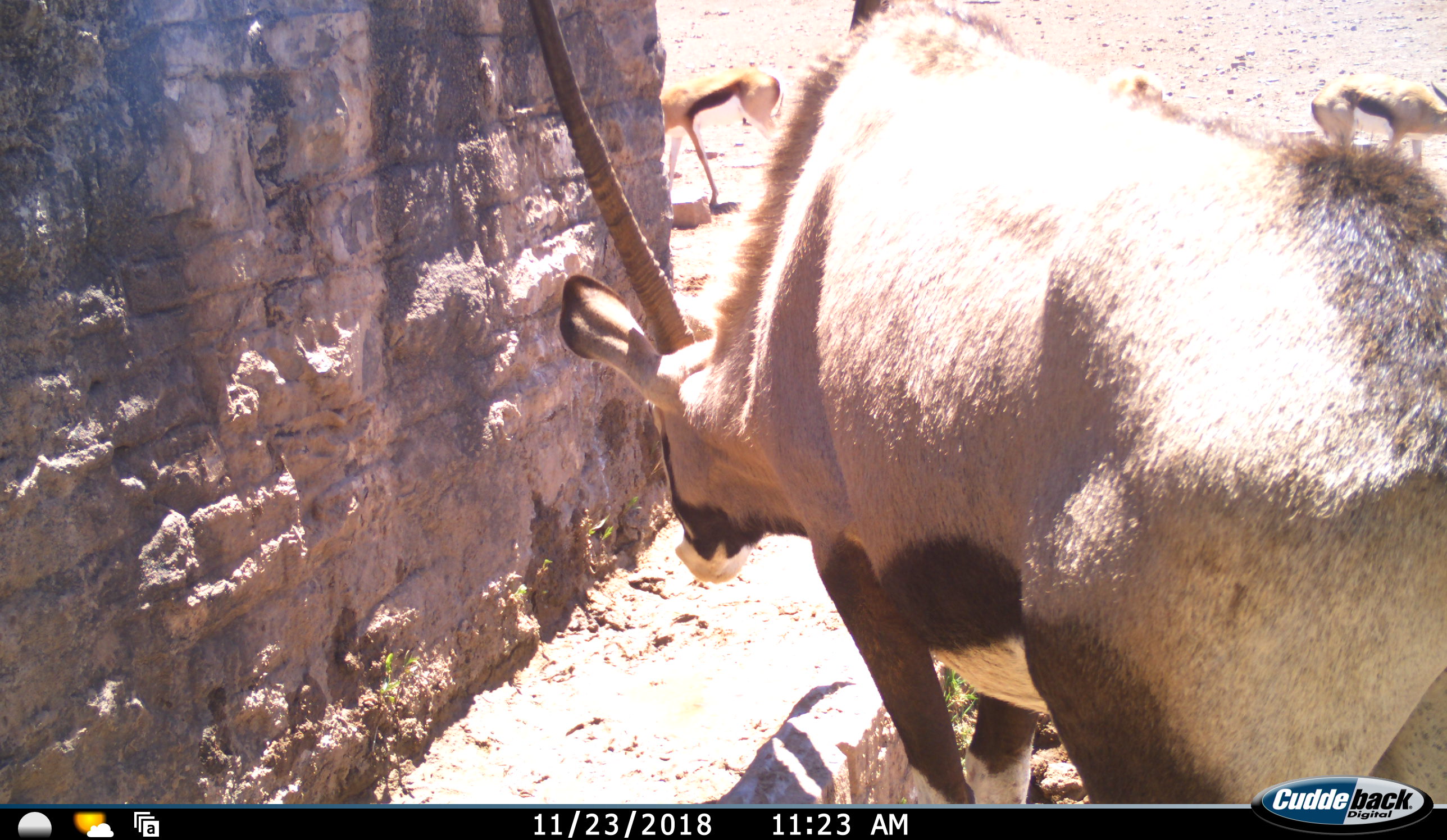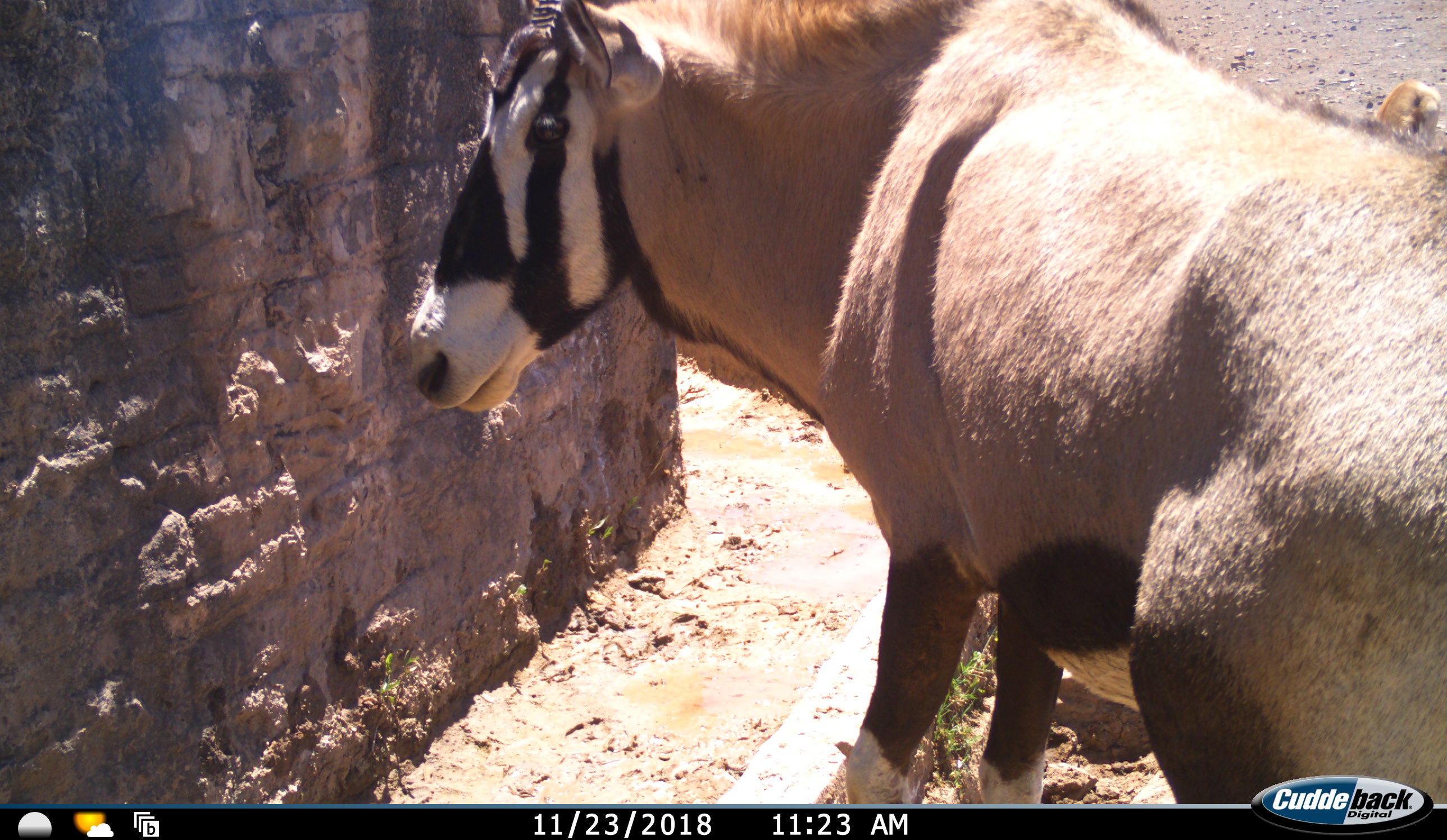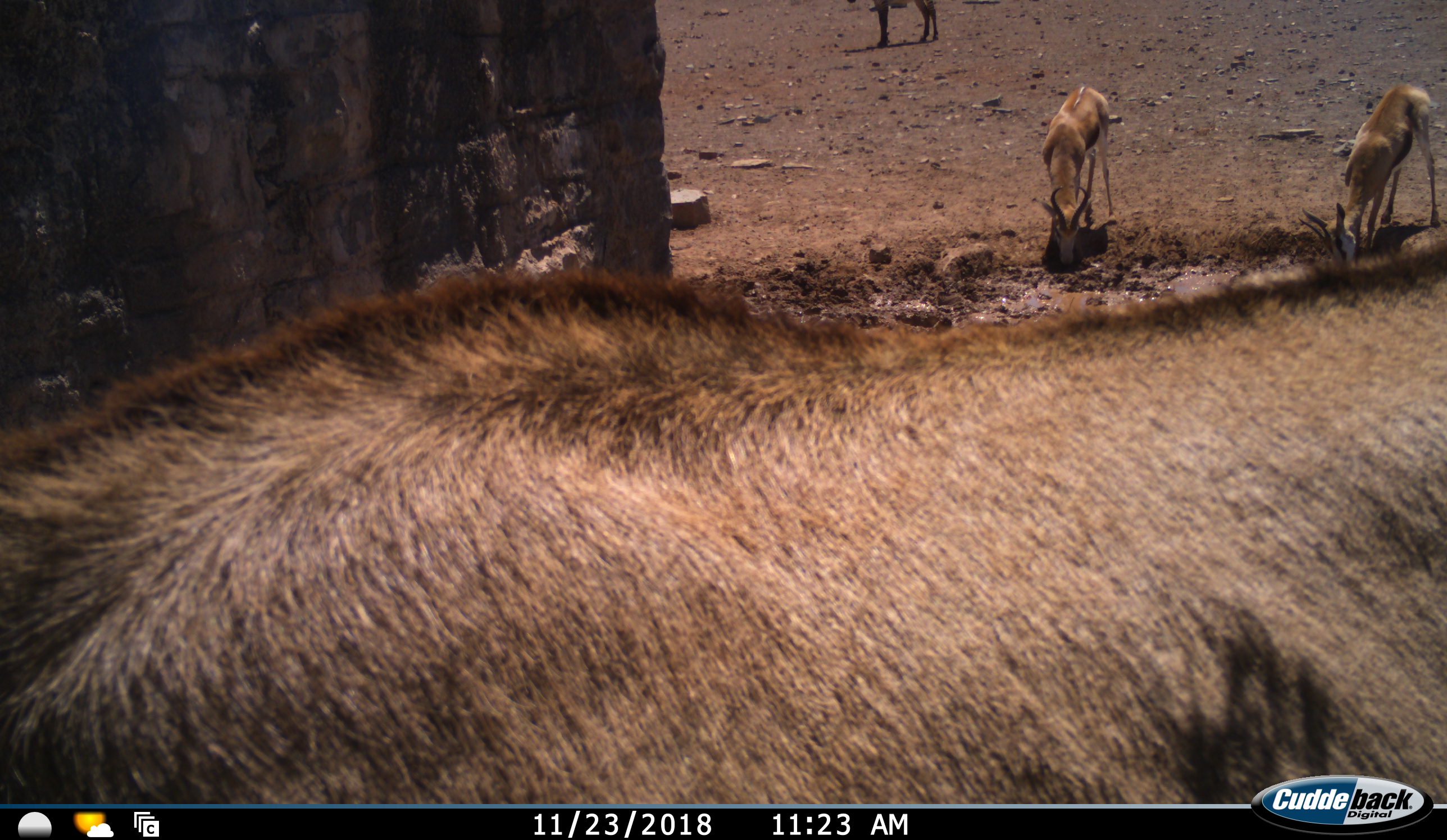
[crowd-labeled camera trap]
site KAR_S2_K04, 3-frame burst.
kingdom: Animalia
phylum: Chordata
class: Mammalia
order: Artiodactyla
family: Bovidae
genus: Oryx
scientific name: Oryx gazella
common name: gemsbok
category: oryx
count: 1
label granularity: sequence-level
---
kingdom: Animalia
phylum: Chordata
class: Mammalia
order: Artiodactyla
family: Bovidae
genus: Antidorcas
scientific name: Antidorcas marsupialis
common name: springbok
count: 3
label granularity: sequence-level